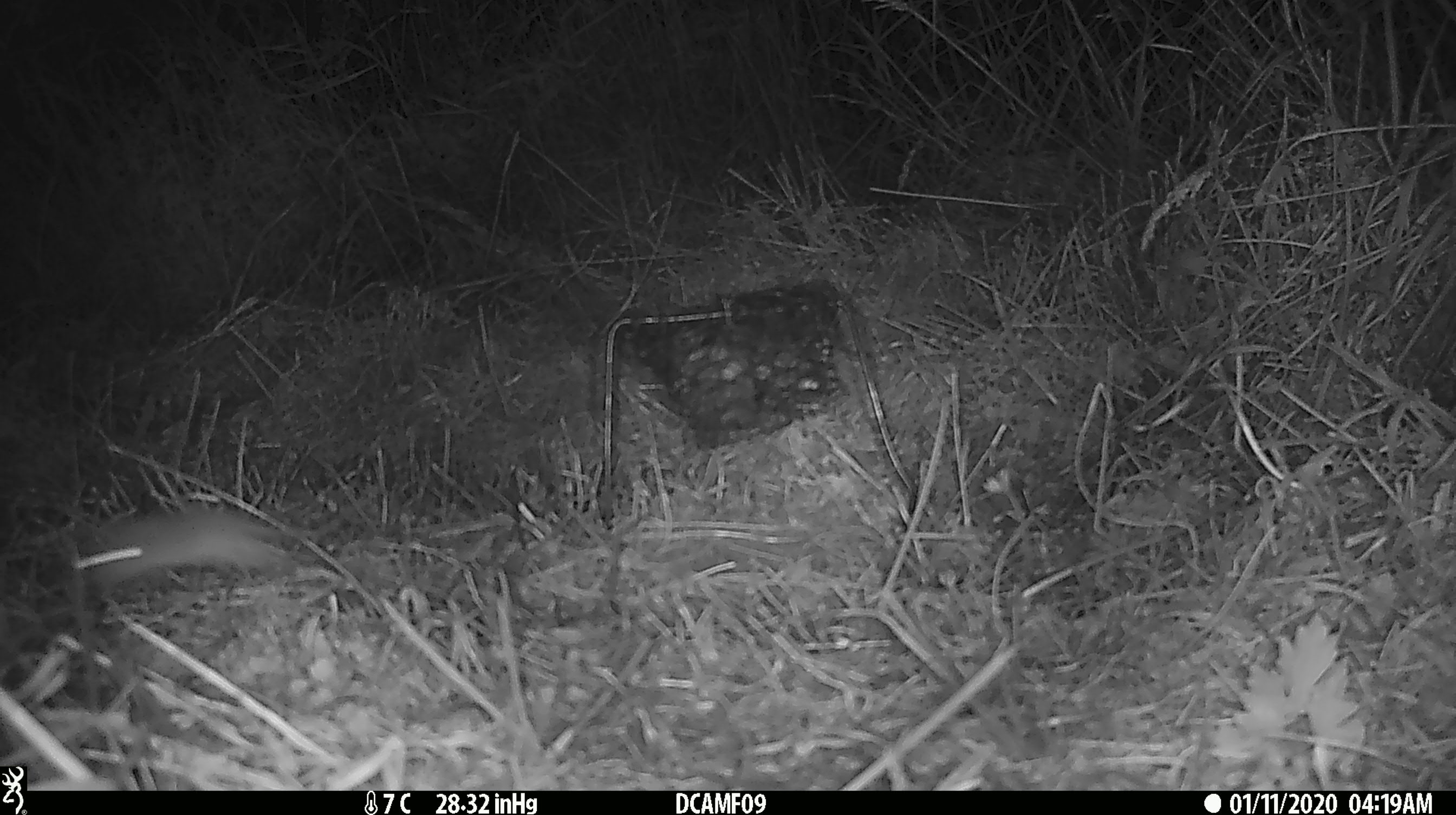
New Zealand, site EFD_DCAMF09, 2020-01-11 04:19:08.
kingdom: Animalia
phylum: Chordata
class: Mammalia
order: Rodentia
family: Muridae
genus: Mus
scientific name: Mus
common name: mouse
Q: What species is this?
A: Mouse (Mus).